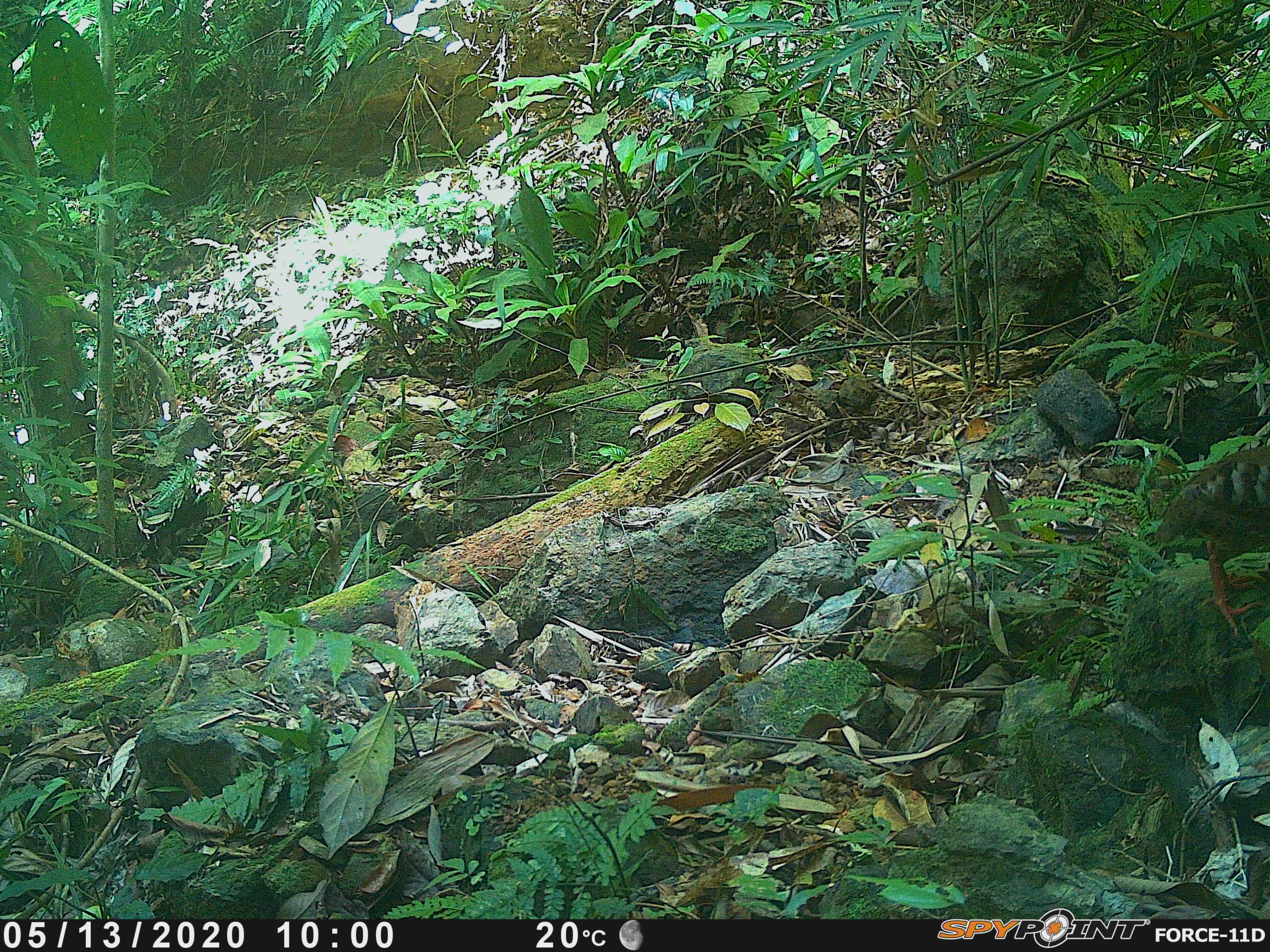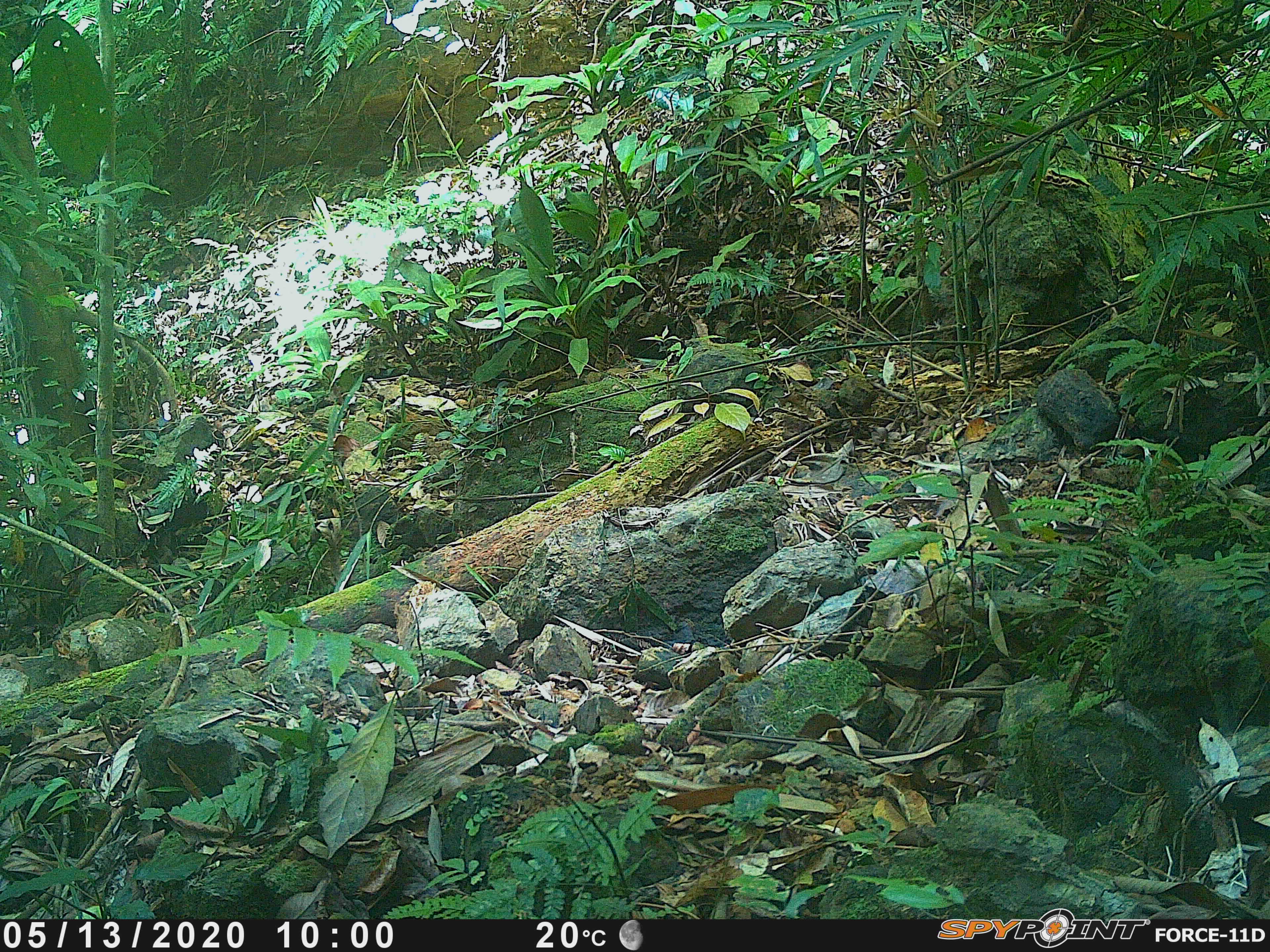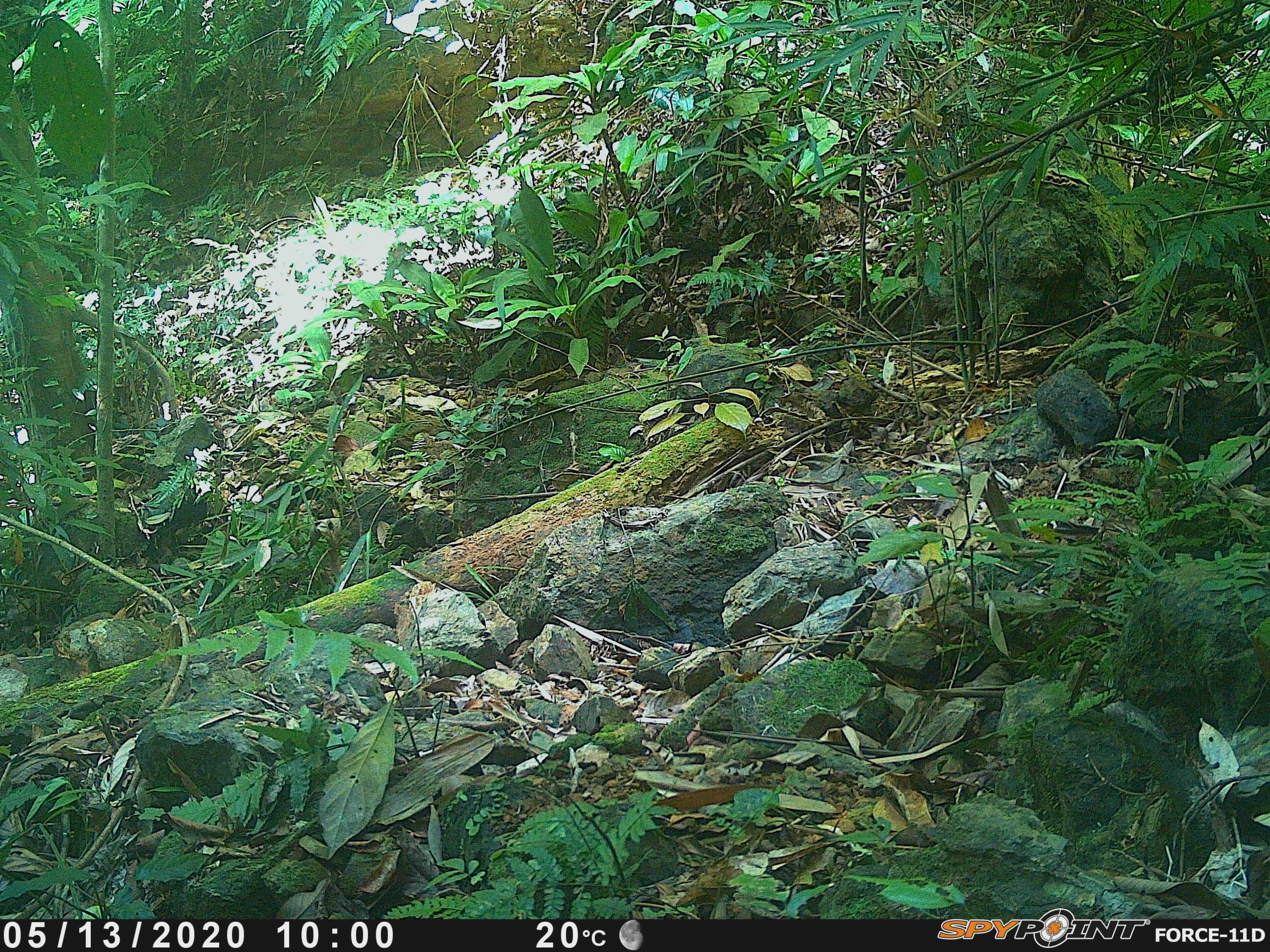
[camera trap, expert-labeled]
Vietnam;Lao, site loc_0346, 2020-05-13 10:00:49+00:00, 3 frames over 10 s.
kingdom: Animalia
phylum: Chordata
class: Aves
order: Galliformes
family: Phasianidae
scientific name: Phasianidae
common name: partridge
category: unidentified partridge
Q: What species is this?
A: Unidentified partridge (partridge) (Phasianidae).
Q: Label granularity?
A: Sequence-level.